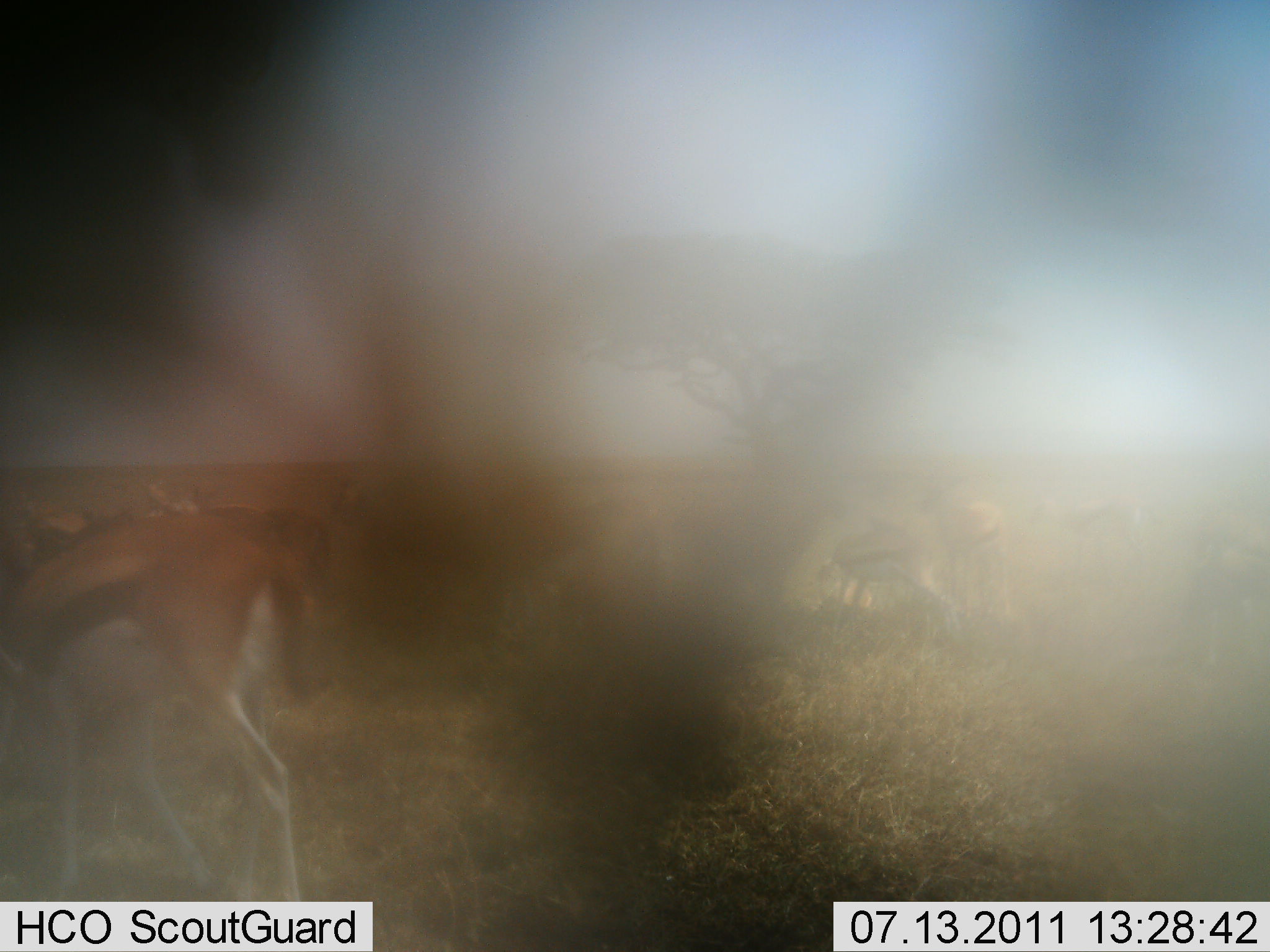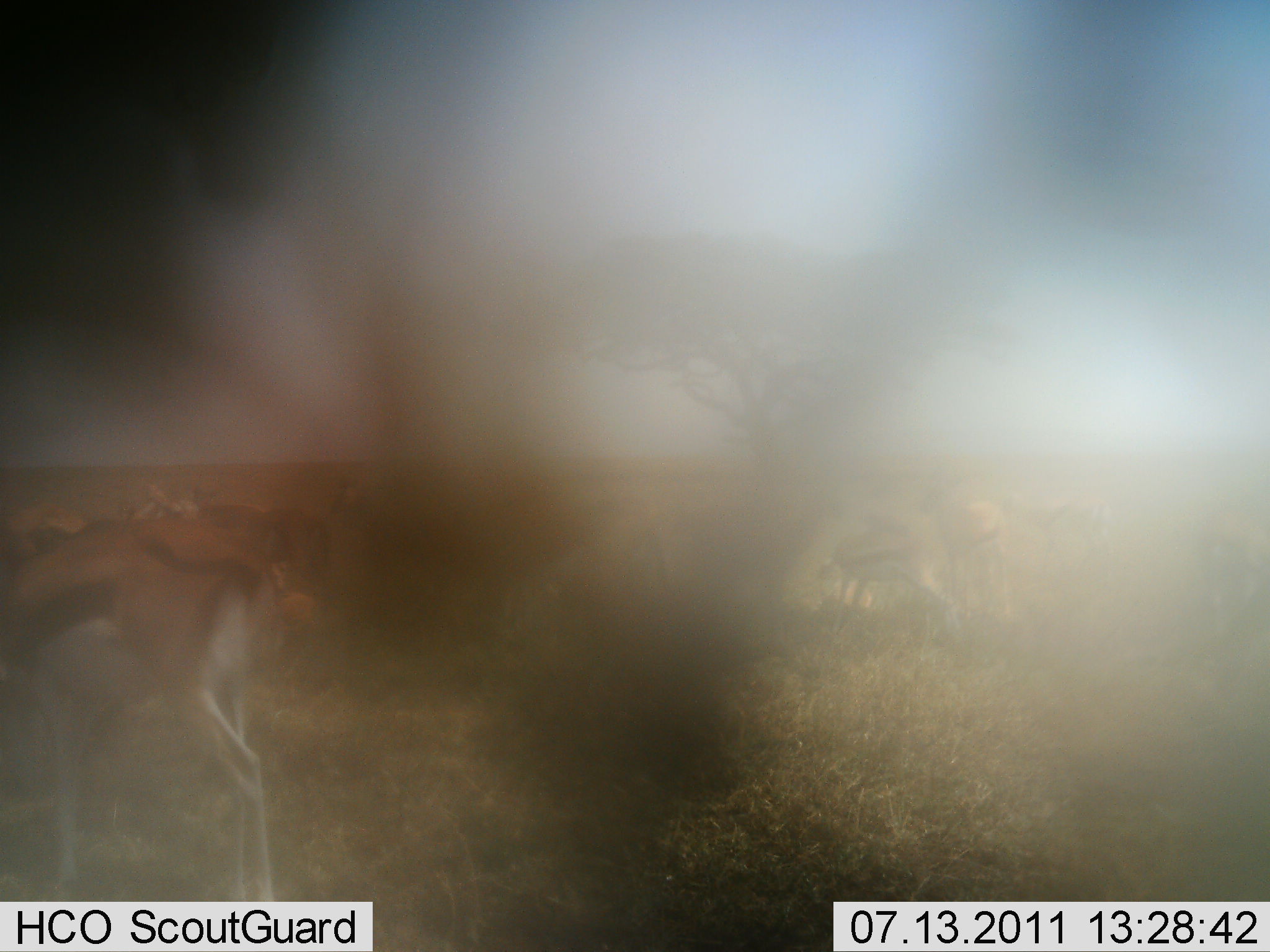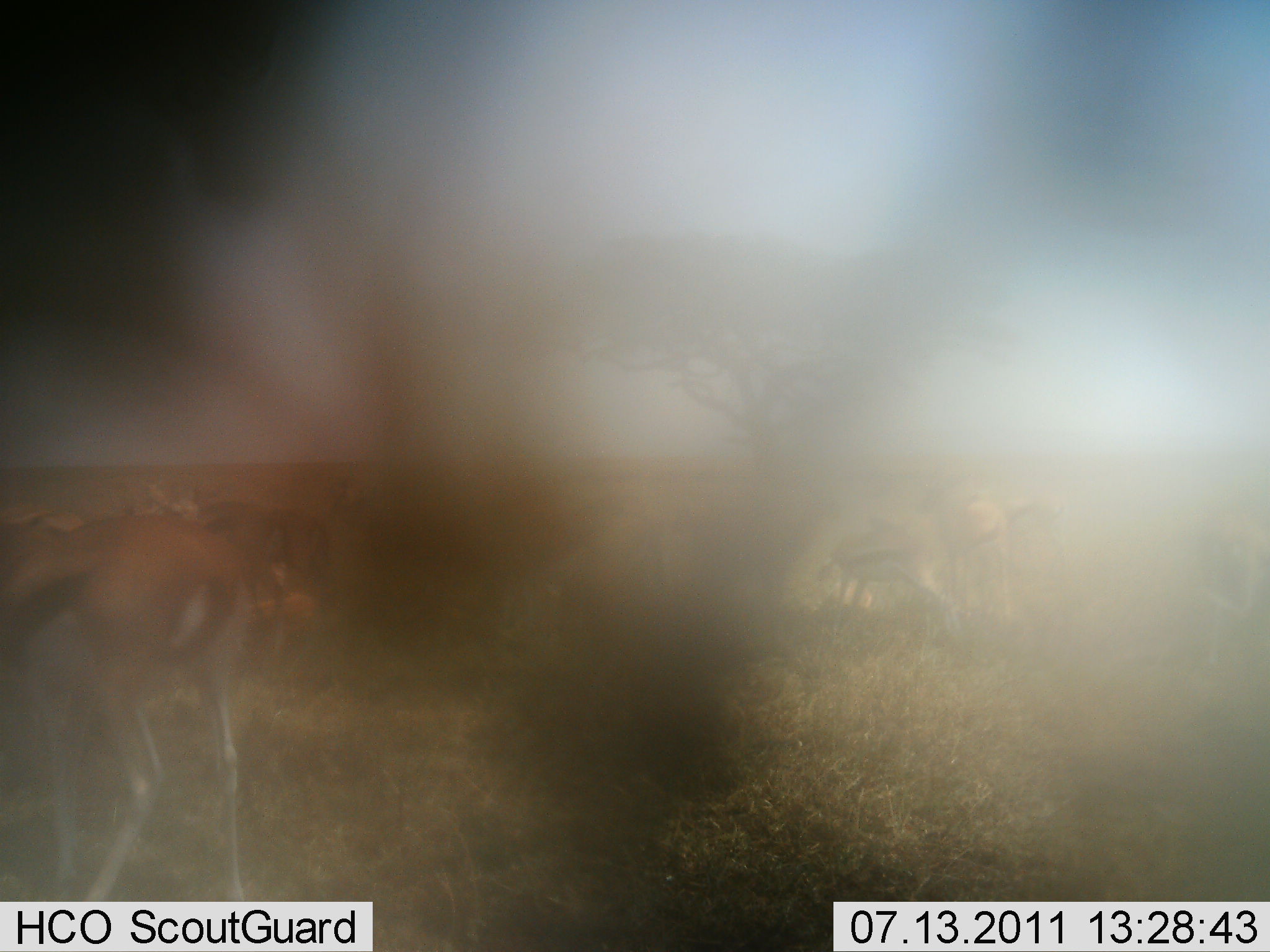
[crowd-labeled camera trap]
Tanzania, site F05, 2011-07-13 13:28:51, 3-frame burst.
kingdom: Animalia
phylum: Chordata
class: Mammalia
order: Artiodactyla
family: Bovidae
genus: Eudorcas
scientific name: Eudorcas thomsonii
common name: thomson's gazelle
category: gazellethomsons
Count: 3.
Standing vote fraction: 50%.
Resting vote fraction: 8%.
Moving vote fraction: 33%.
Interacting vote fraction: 0%.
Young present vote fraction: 0%.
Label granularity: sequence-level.